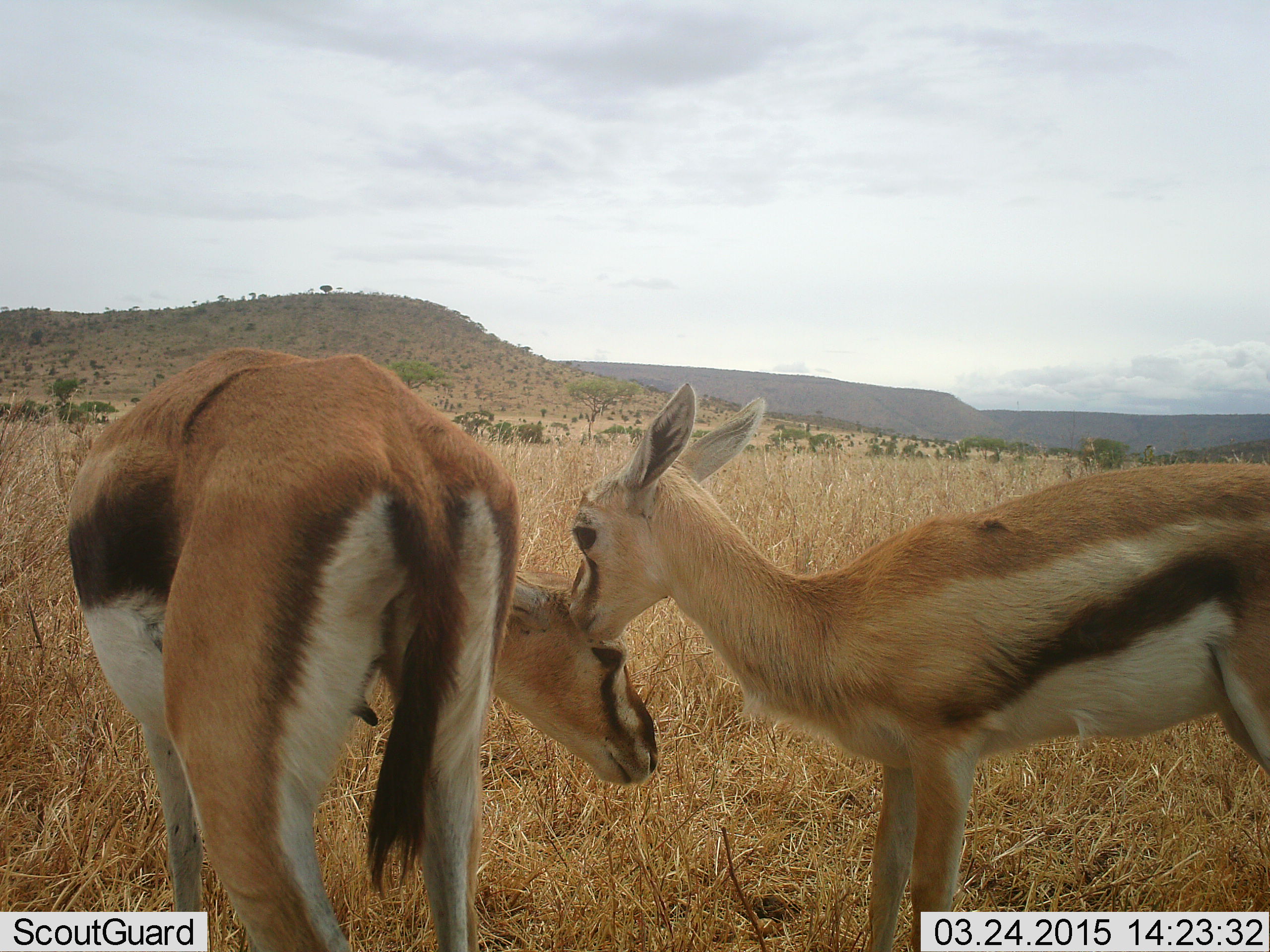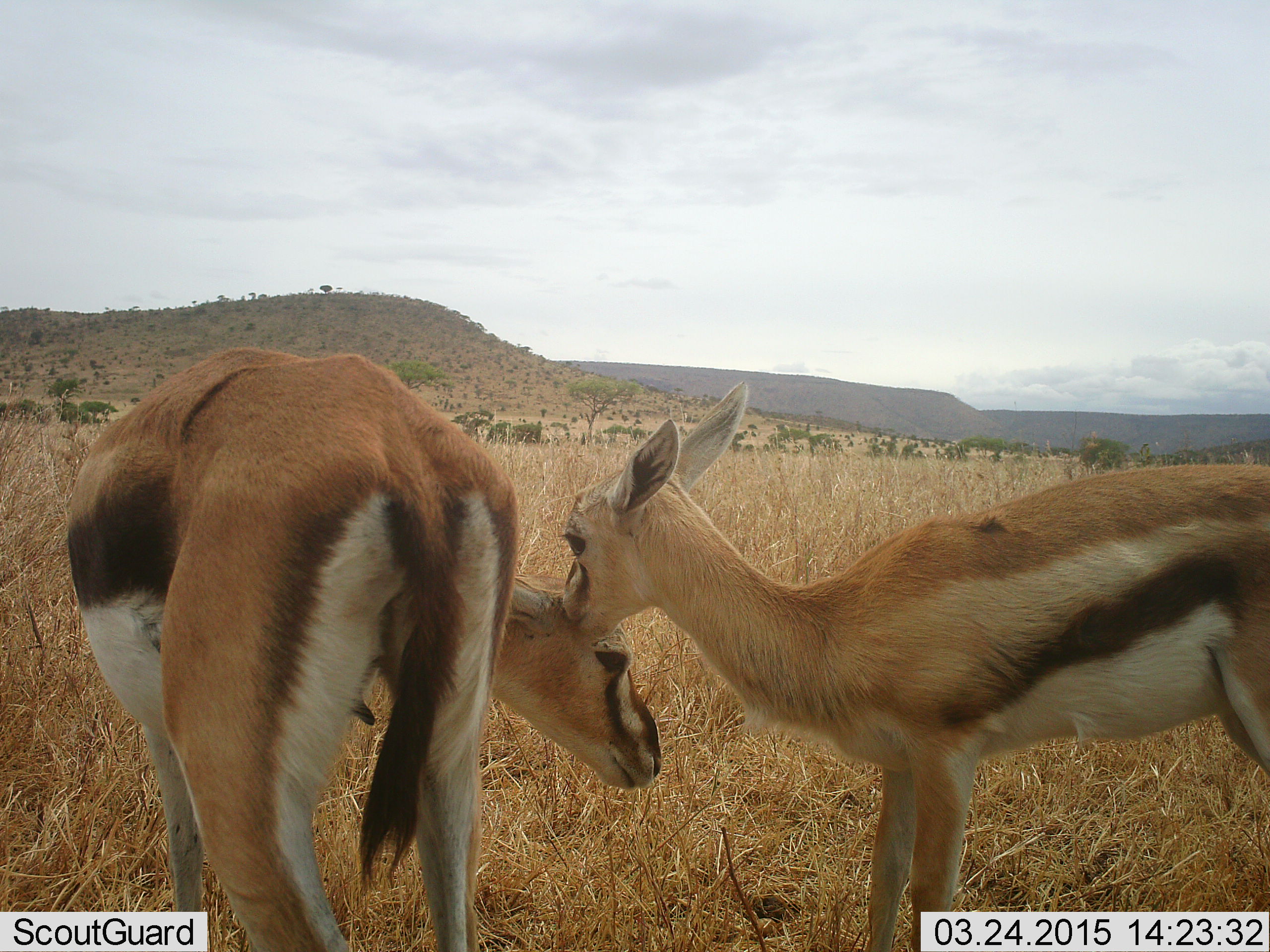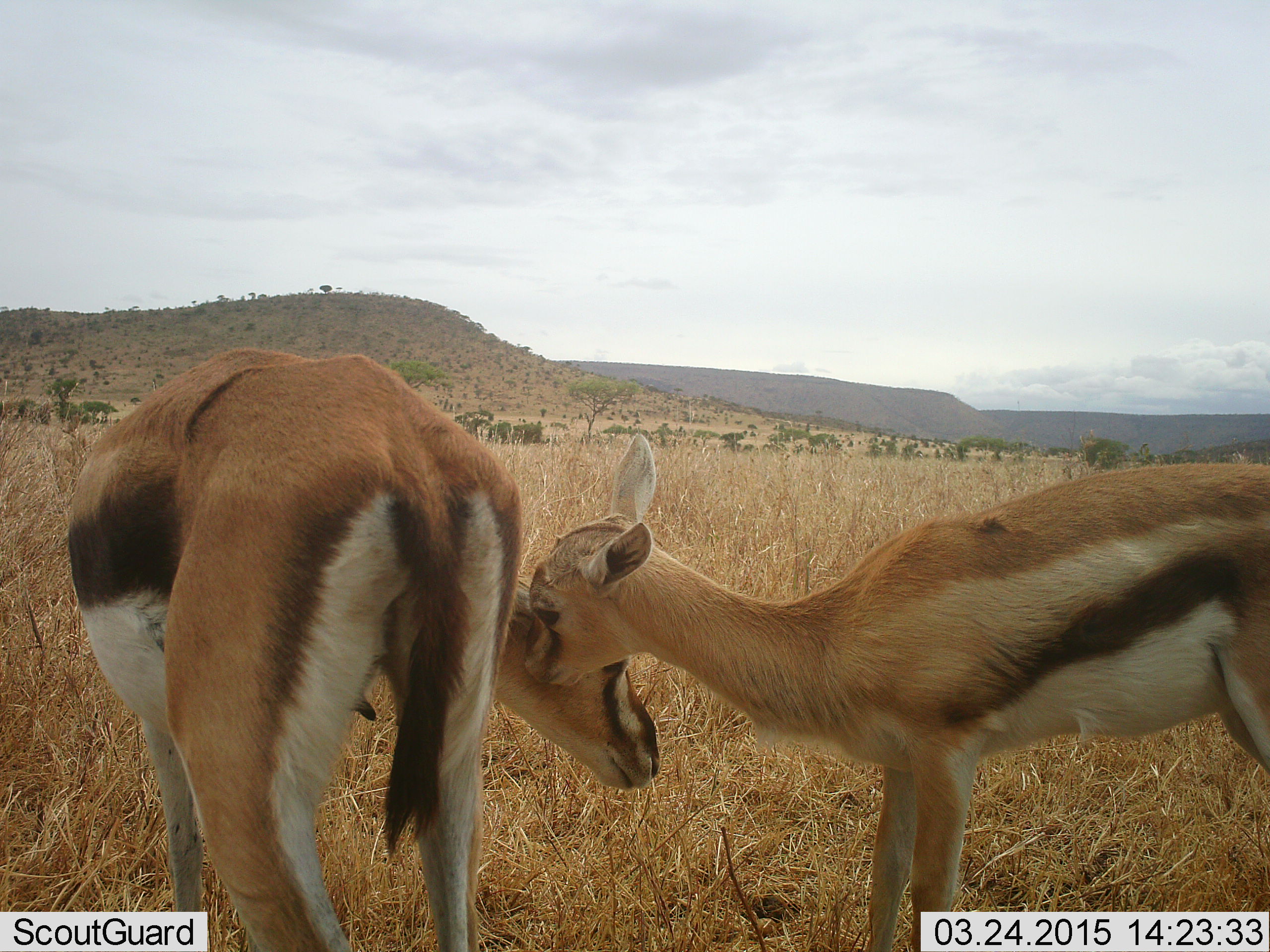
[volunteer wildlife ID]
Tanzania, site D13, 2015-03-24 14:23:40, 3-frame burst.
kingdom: Animalia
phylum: Chordata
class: Mammalia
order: Artiodactyla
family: Bovidae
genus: Eudorcas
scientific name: Eudorcas thomsonii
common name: thomson's gazelle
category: gazellethomsons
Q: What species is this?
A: Gazellethomsons (thomson's gazelle) (Eudorcas thomsonii).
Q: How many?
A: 2.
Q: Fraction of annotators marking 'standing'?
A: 80%.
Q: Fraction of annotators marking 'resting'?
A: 0%.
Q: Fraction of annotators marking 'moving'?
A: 0%.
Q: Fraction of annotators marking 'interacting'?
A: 60%.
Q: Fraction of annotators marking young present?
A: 40%.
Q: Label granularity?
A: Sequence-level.